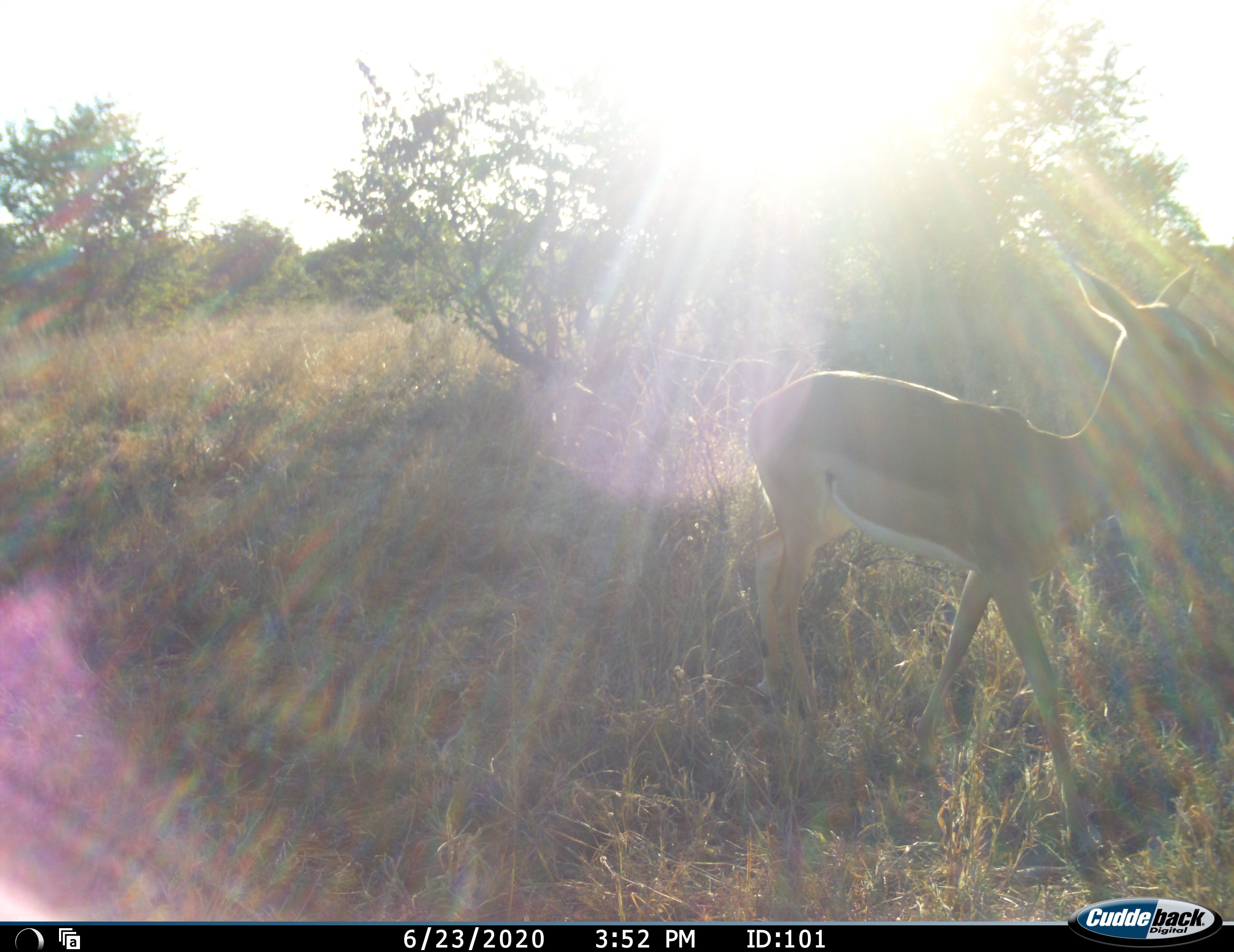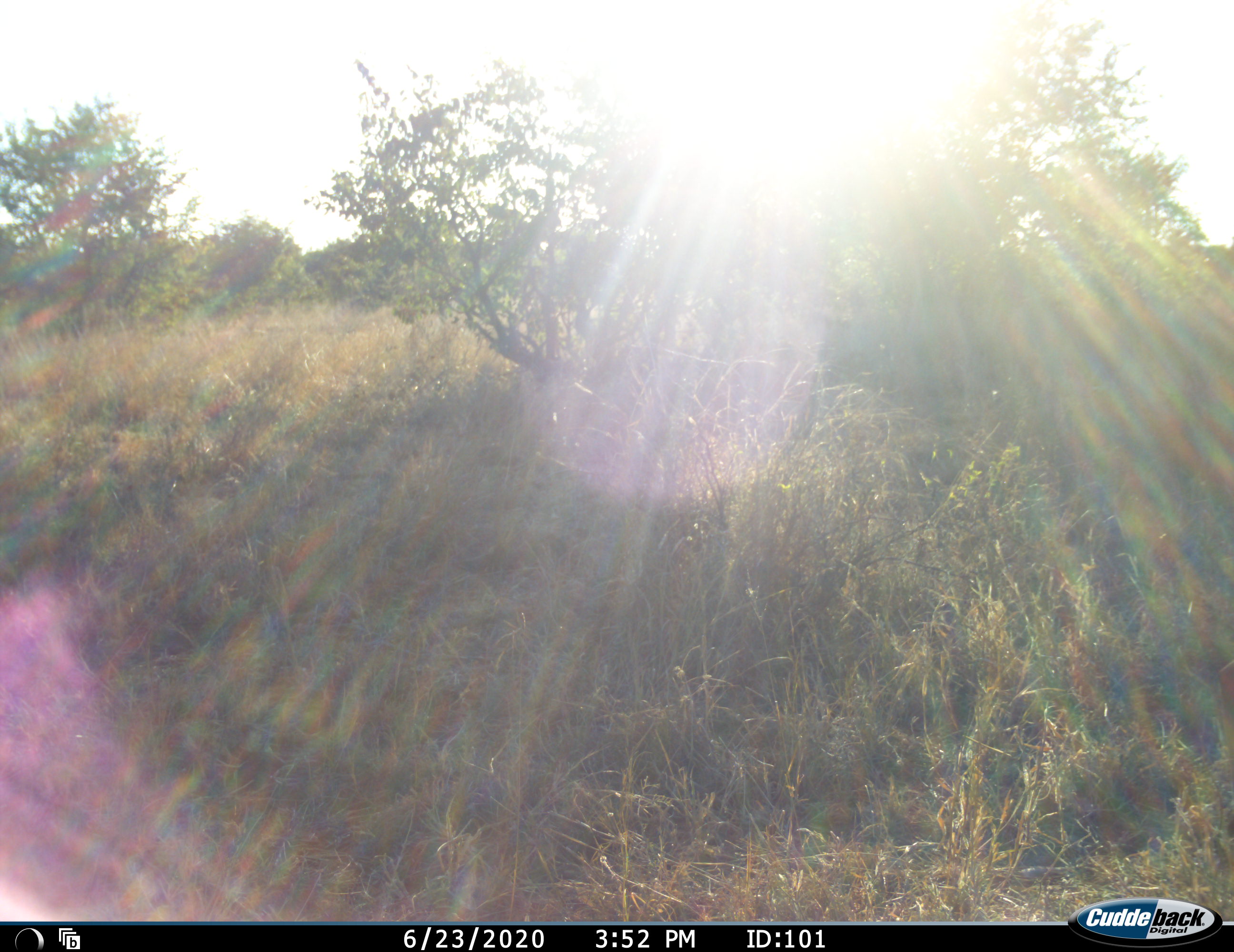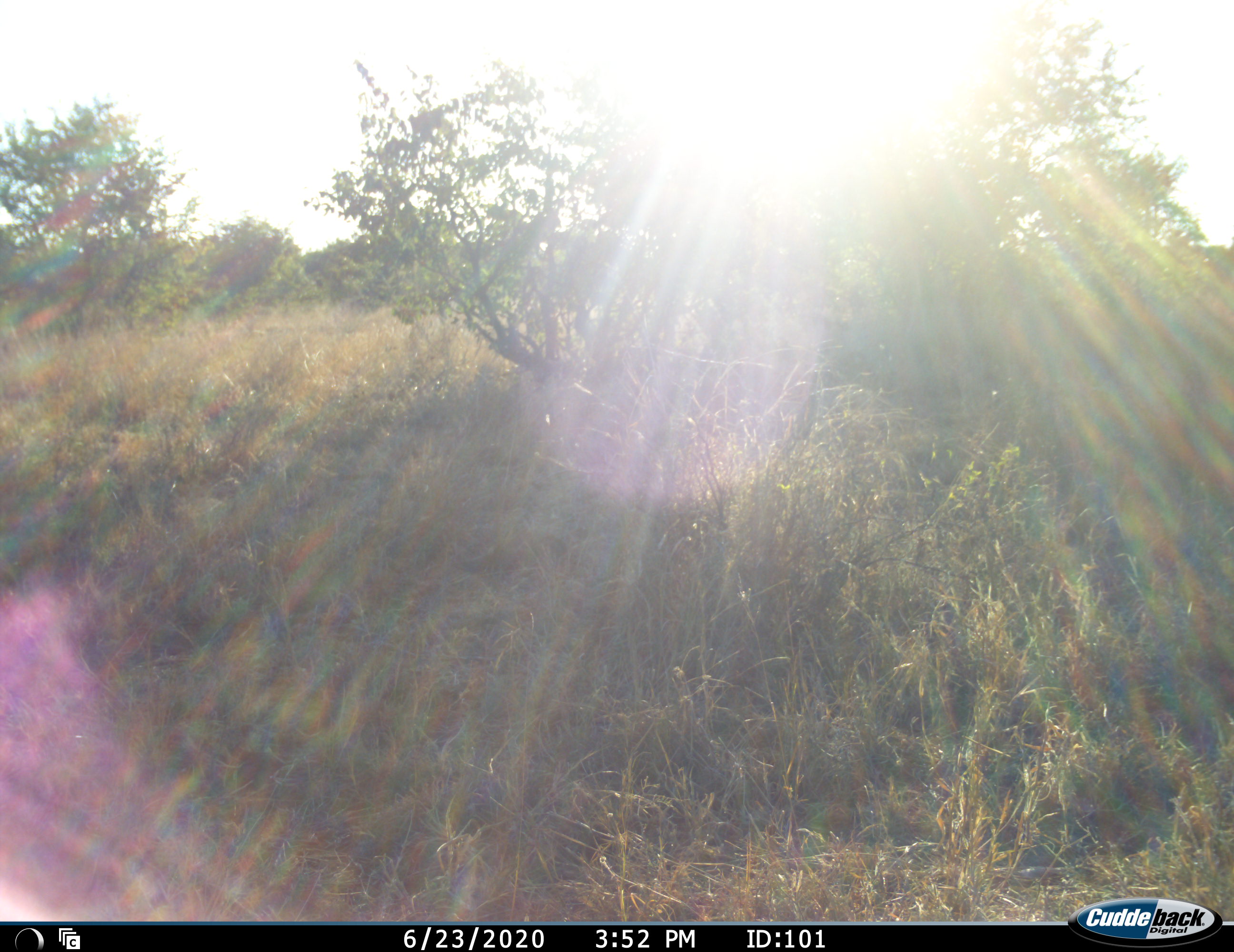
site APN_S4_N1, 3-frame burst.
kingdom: Animalia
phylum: Chordata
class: Mammalia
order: Artiodactyla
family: Bovidae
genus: Aepyceros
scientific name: Aepyceros melampus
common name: impala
Impala (Aepyceros melampus), count 1. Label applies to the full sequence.